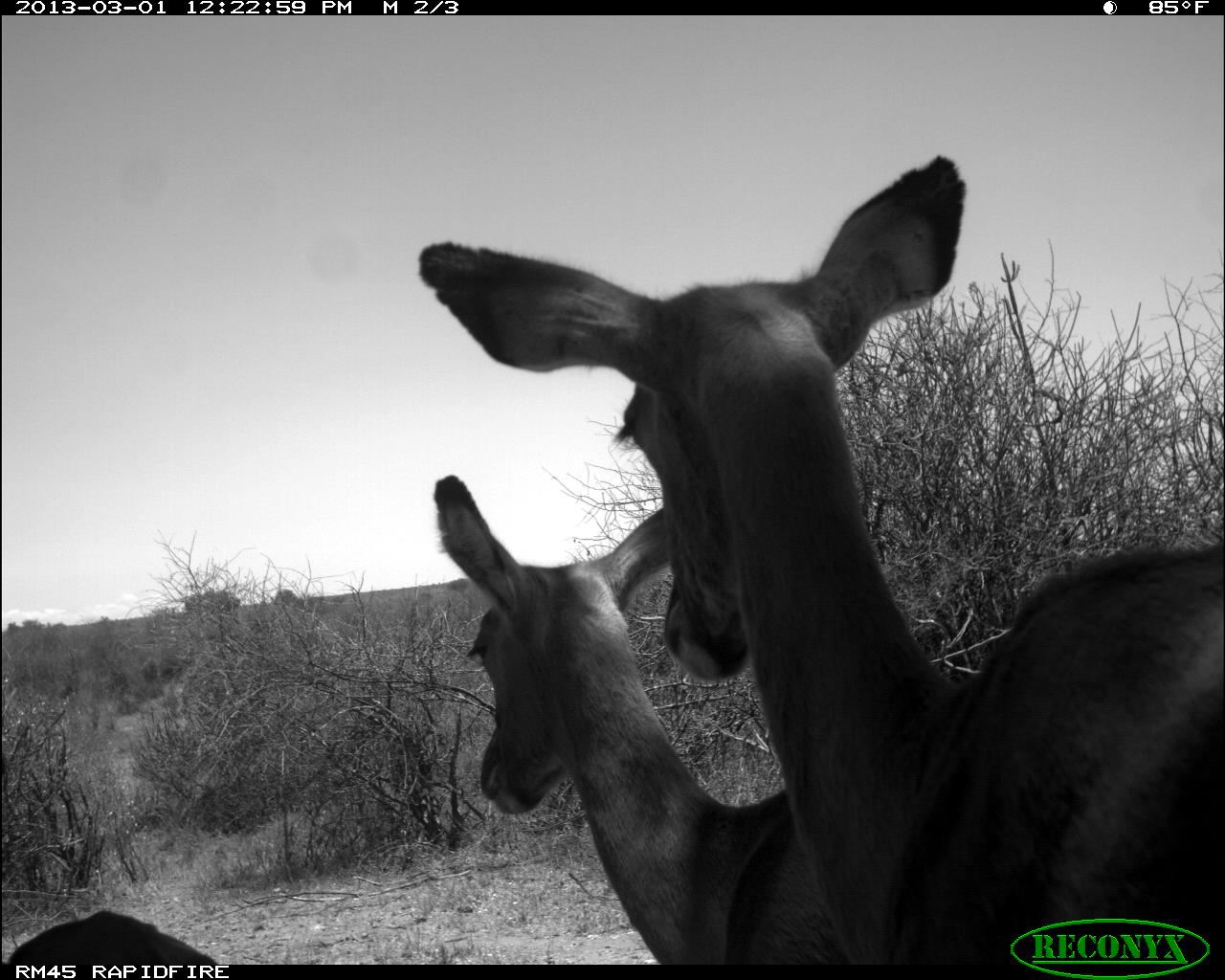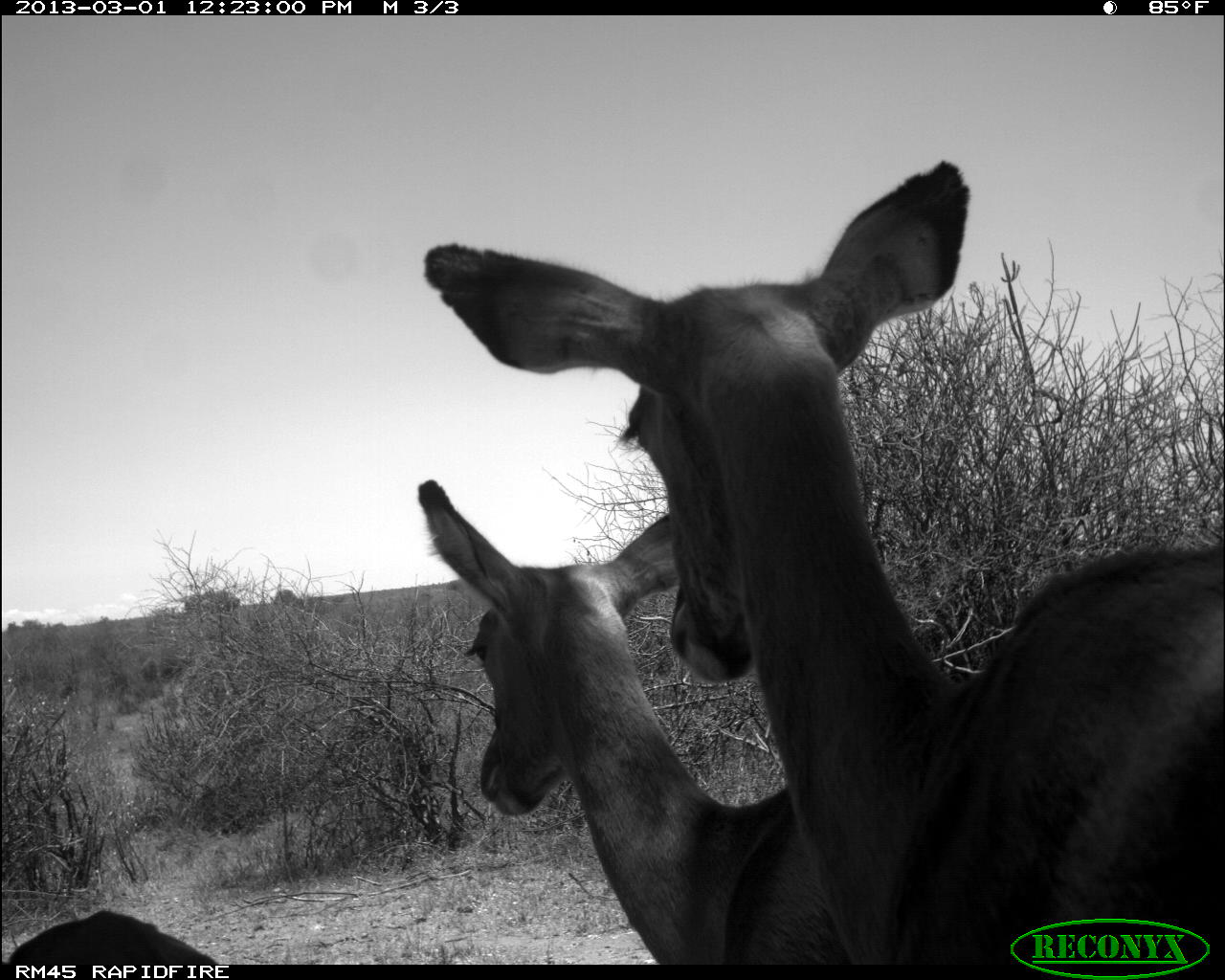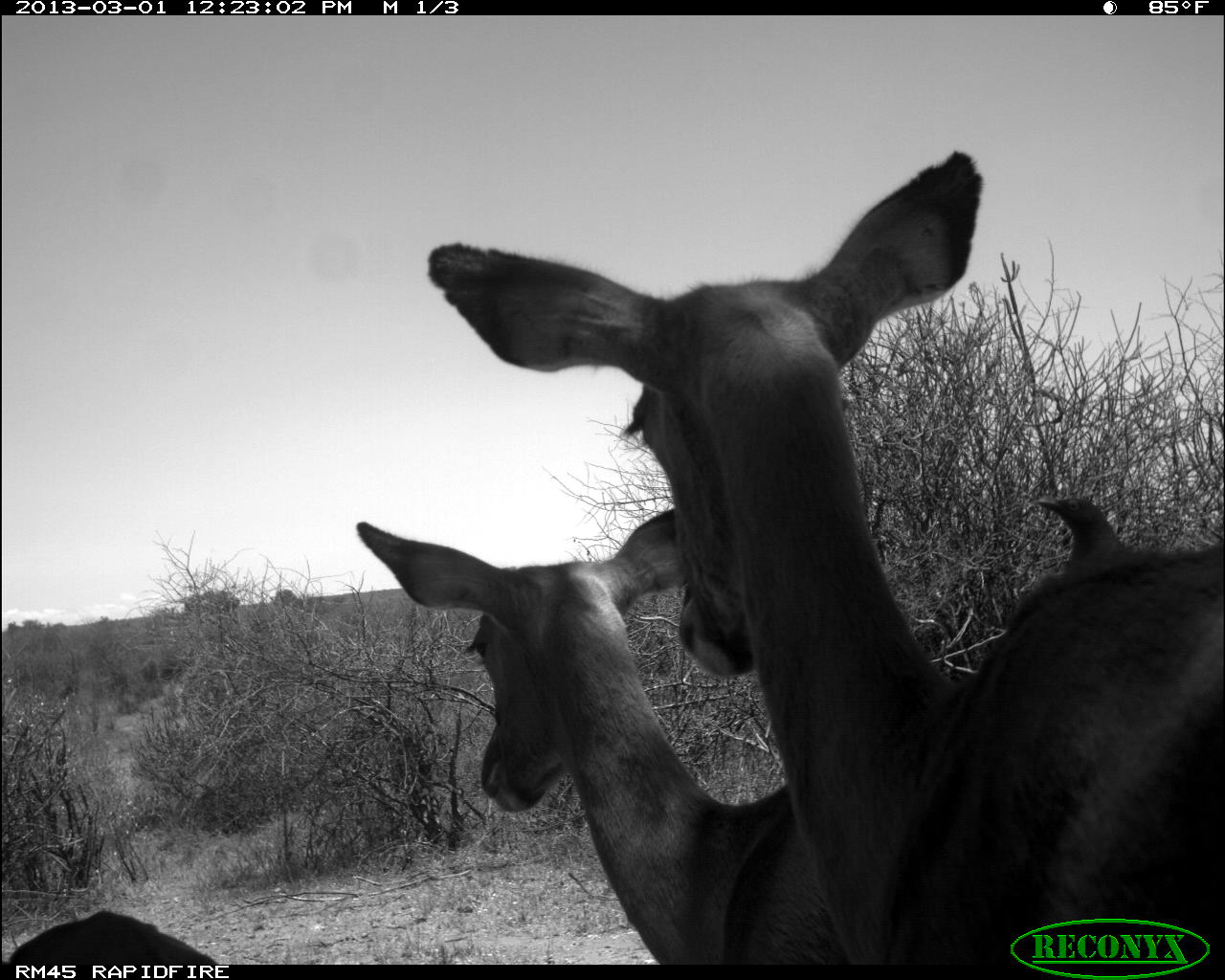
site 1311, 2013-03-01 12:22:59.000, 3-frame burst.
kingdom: Animalia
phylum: Chordata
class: Mammalia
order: Artiodactyla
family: Bovidae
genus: Aepyceros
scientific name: Aepyceros melampus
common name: impala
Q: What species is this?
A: Aepyceros melampus (impala).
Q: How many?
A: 3.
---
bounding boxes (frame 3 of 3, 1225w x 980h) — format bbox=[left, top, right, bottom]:
aepyceros melampus: bbox=[425, 148, 1225, 963]; bbox=[355, 507, 861, 963]; bbox=[0, 905, 232, 966]; bbox=[1038, 486, 1131, 571]